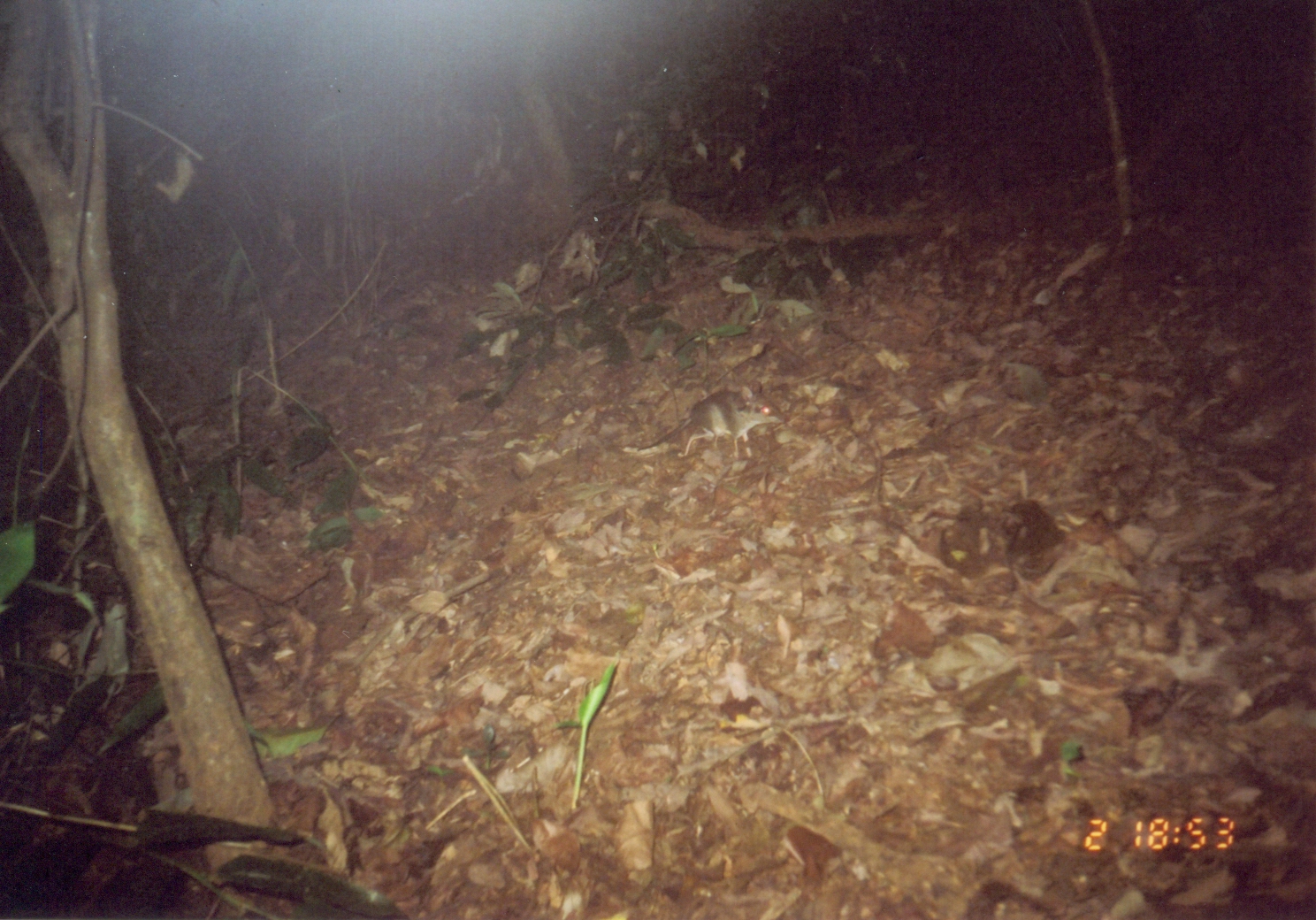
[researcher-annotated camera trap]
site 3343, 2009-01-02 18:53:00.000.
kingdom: Animalia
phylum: Chordata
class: Mammalia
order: Macroscelidea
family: Macroscelididae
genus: Petrodromus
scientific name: Petrodromus tetradactylus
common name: four-toed sengi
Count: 1.